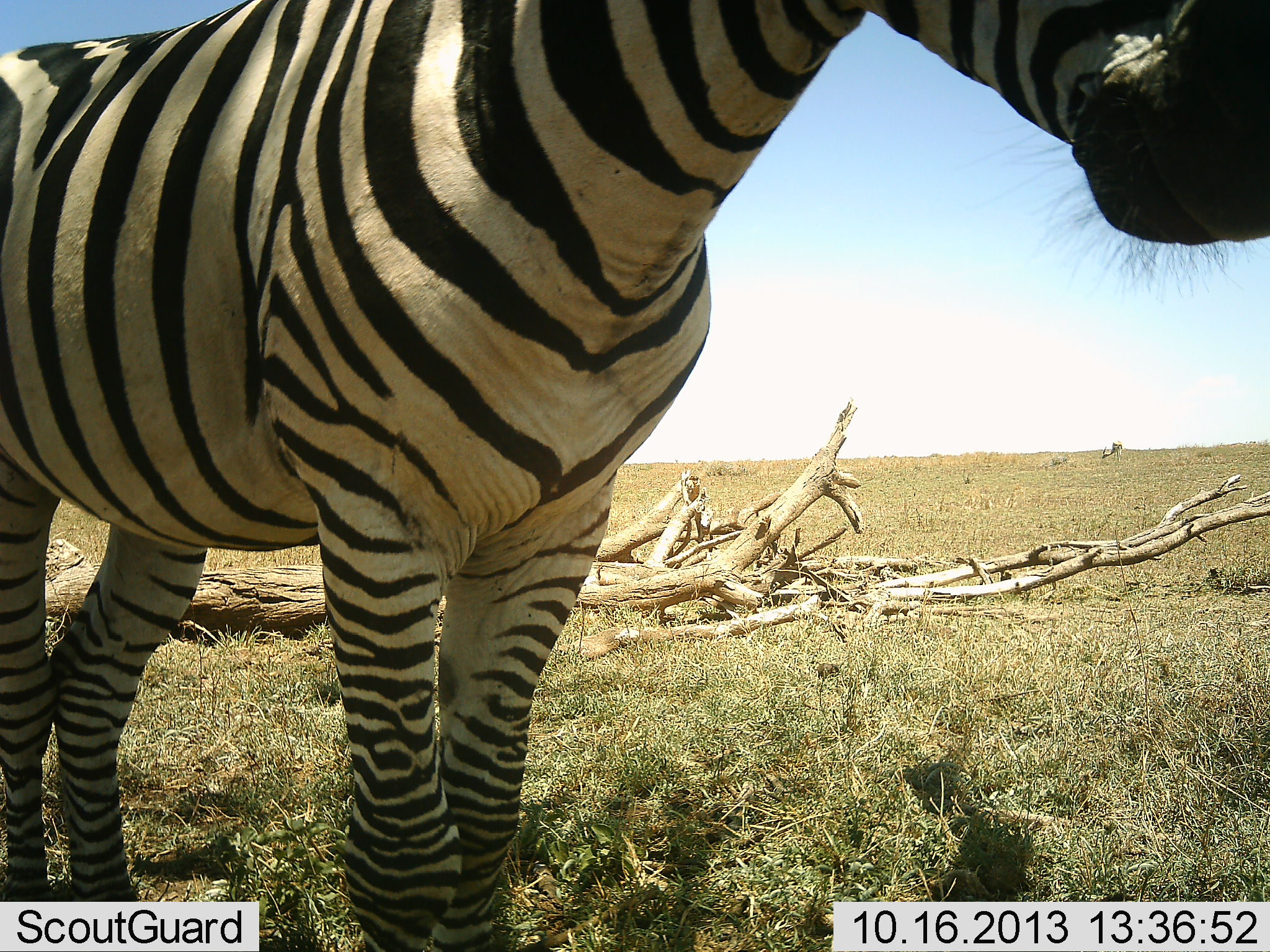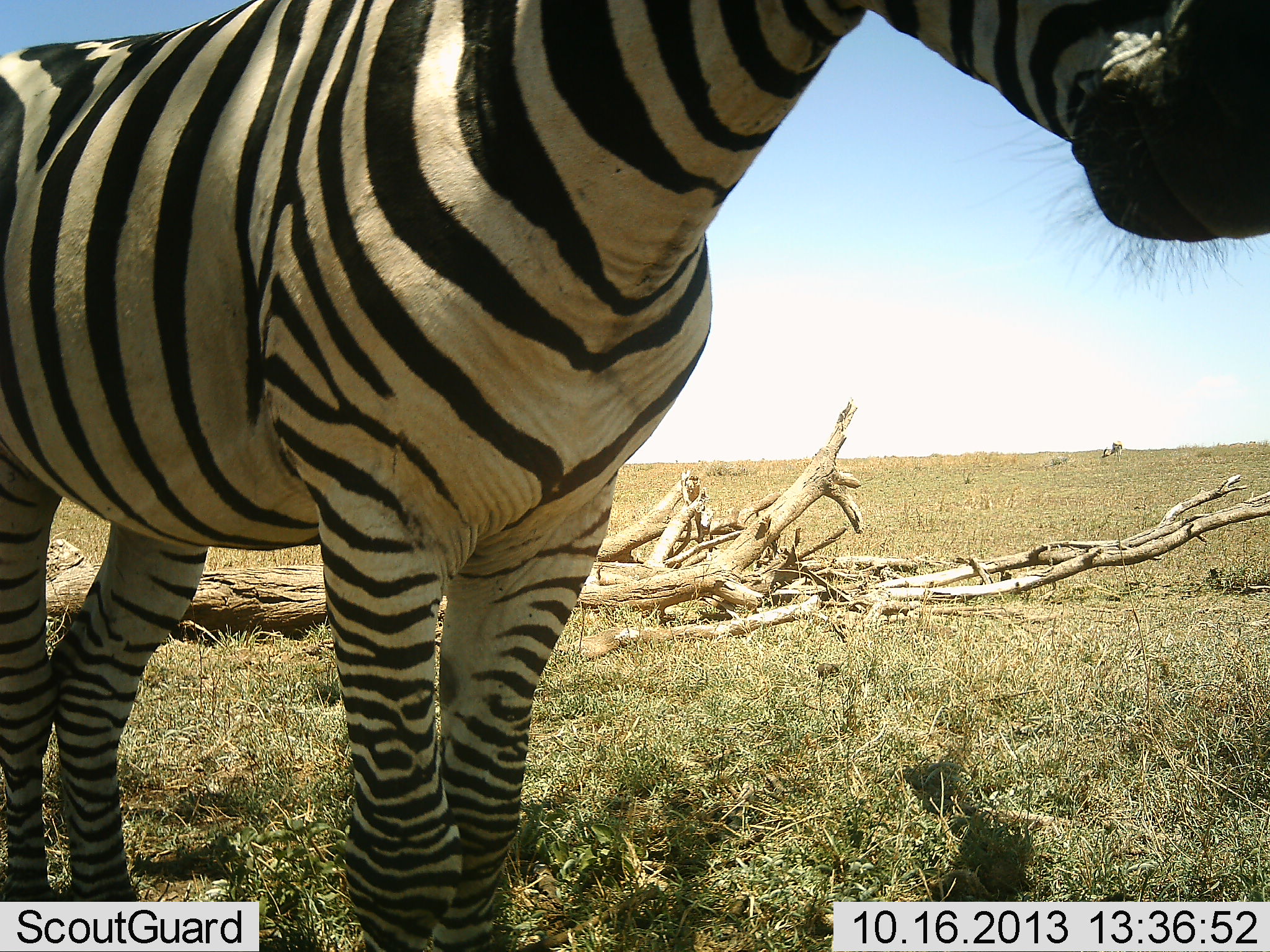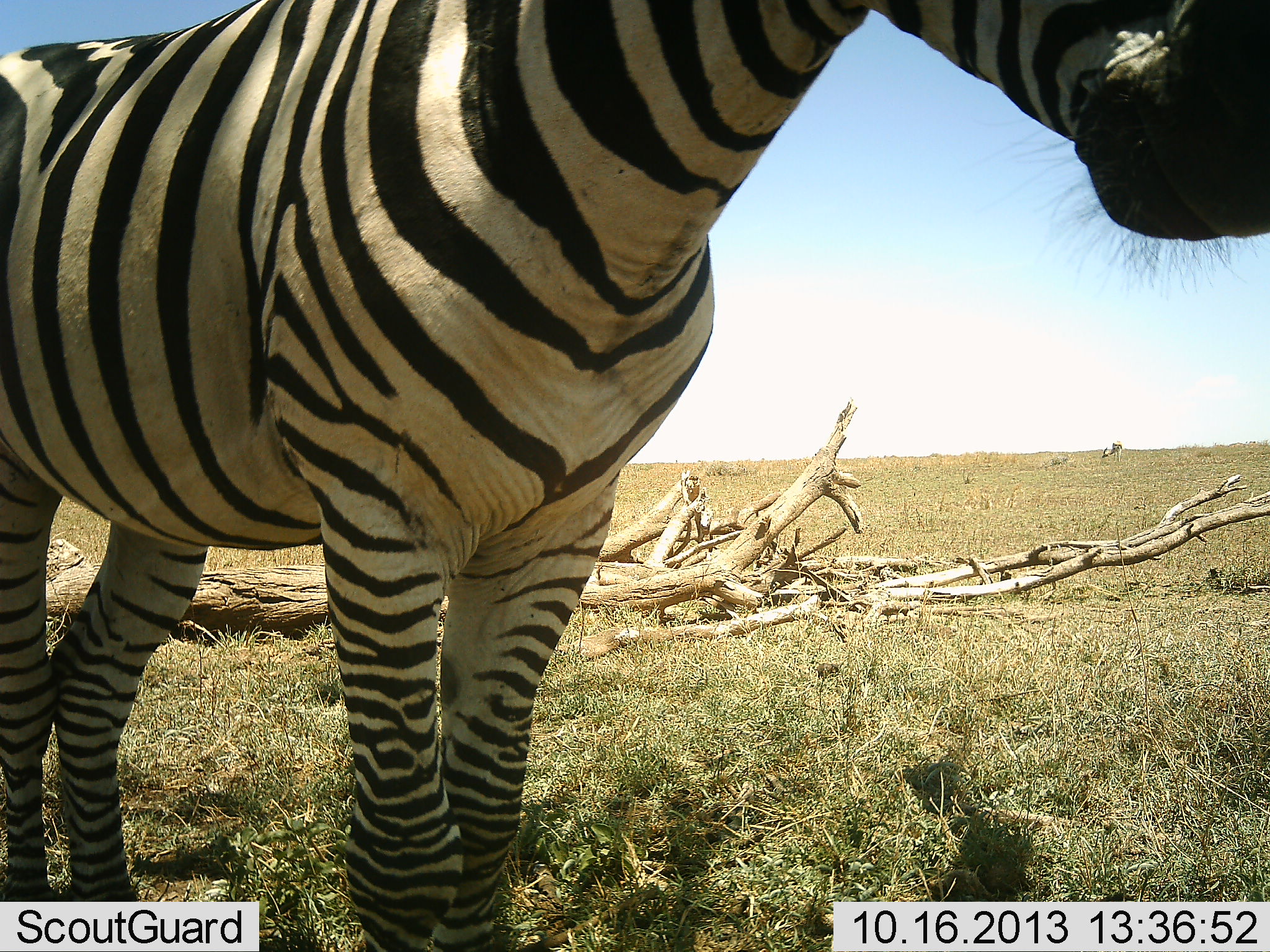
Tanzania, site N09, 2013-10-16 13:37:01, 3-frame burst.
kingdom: Animalia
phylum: Chordata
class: Mammalia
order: Perissodactyla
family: Equidae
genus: Equus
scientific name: Equus quagga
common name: plains zebra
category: zebra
Zebra (plains zebra) (Equus quagga), count 1. Behavior (volunteer vote fractions): standing 100%, resting 6%, moving 6%, interacting 6%. Young present (vote fraction): 0%. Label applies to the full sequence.